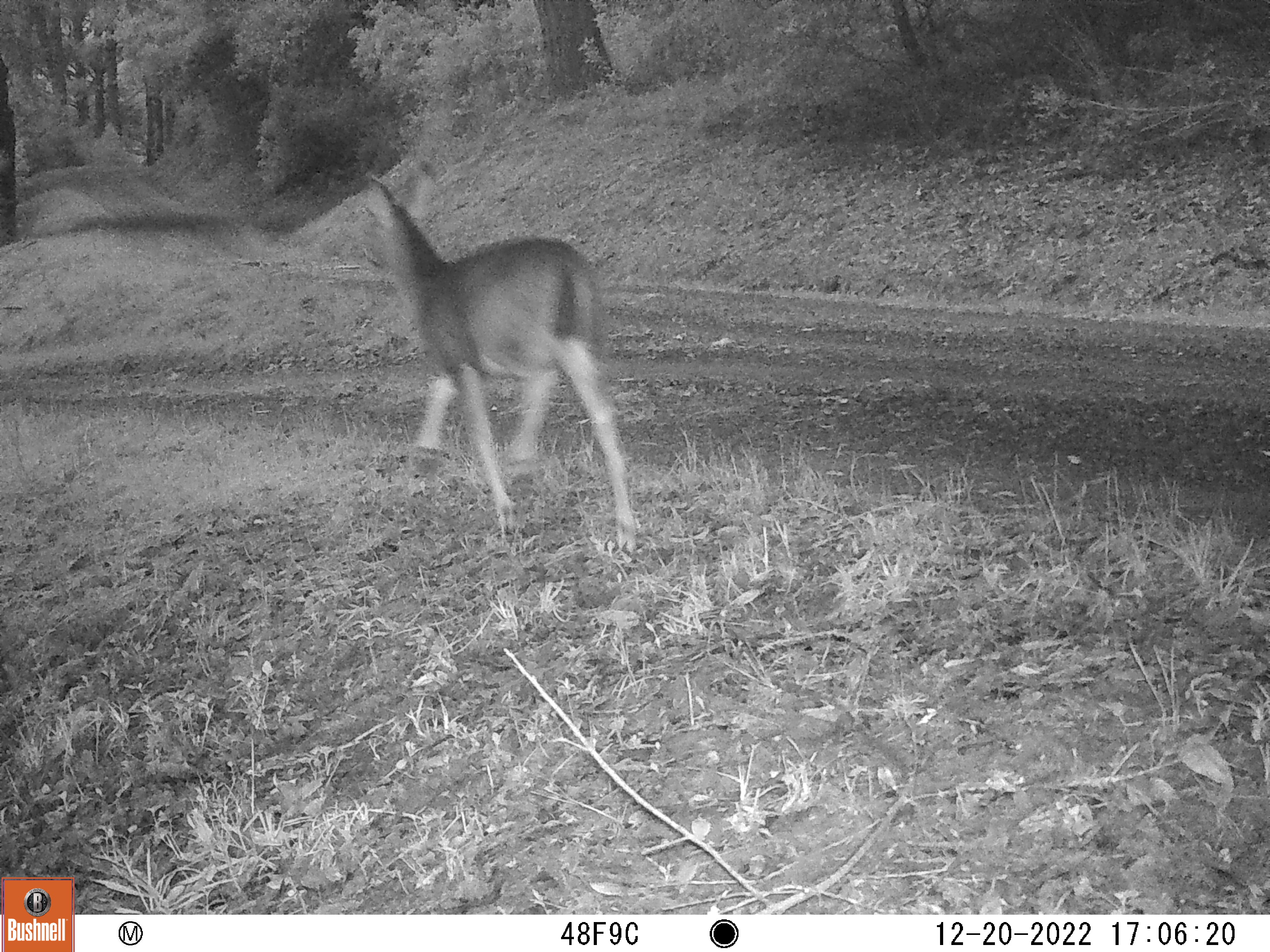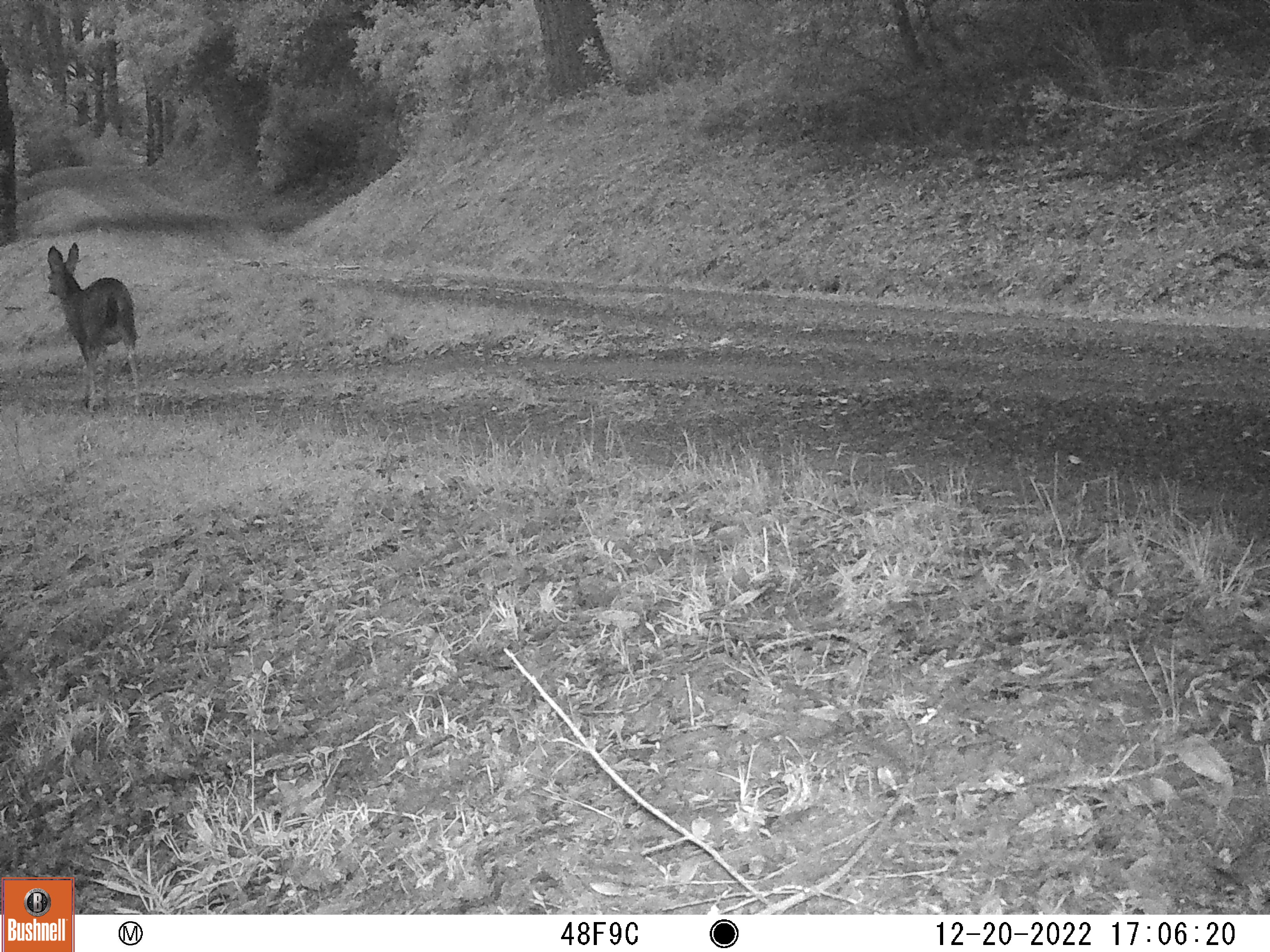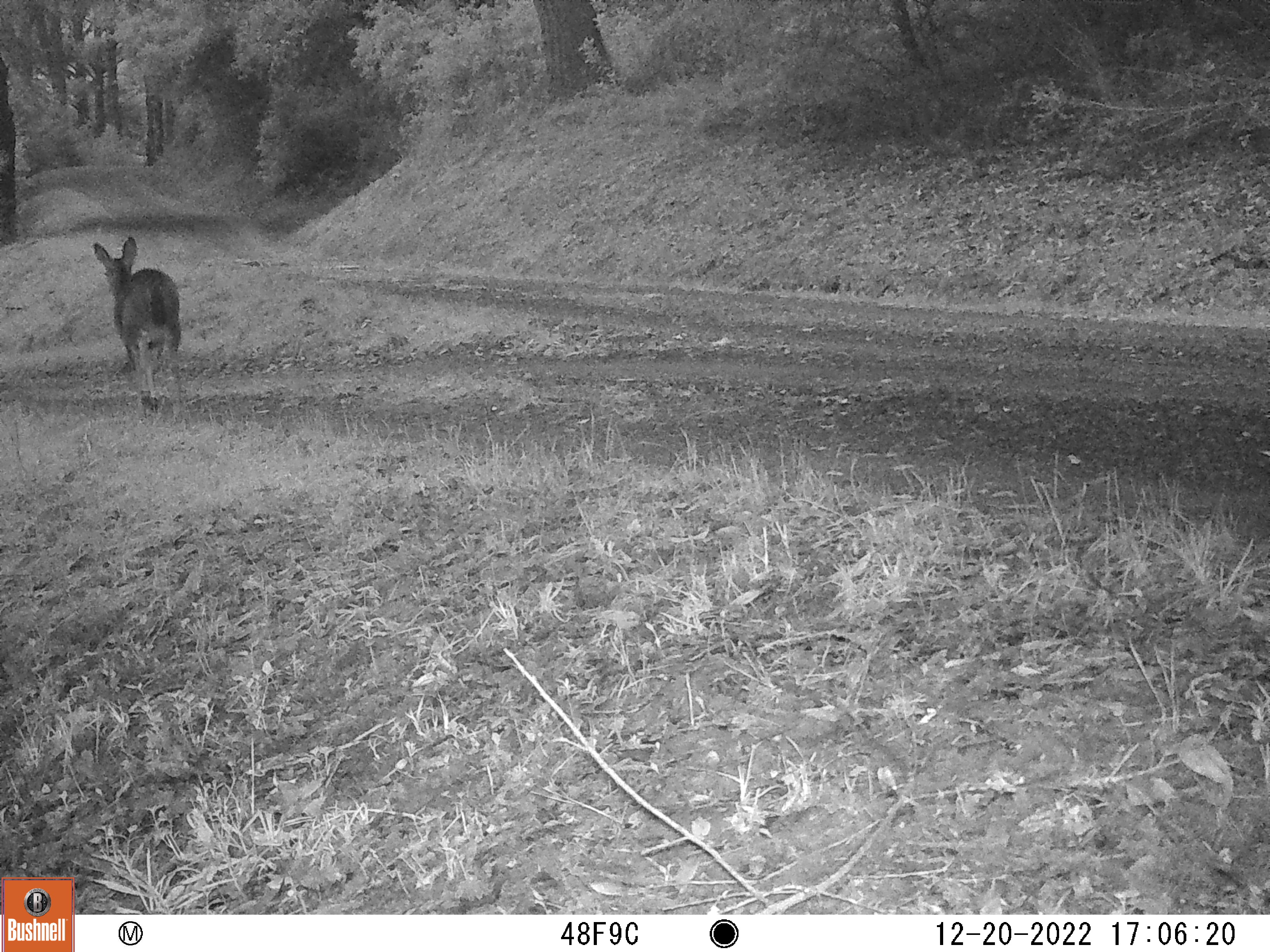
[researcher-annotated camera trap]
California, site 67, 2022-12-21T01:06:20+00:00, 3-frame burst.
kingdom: Animalia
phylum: Chordata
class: Mammalia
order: Artiodactyla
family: Cervidae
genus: Odocoileus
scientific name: Odocoileus hemionus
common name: mule deer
Mule deer (Odocoileus hemionus).